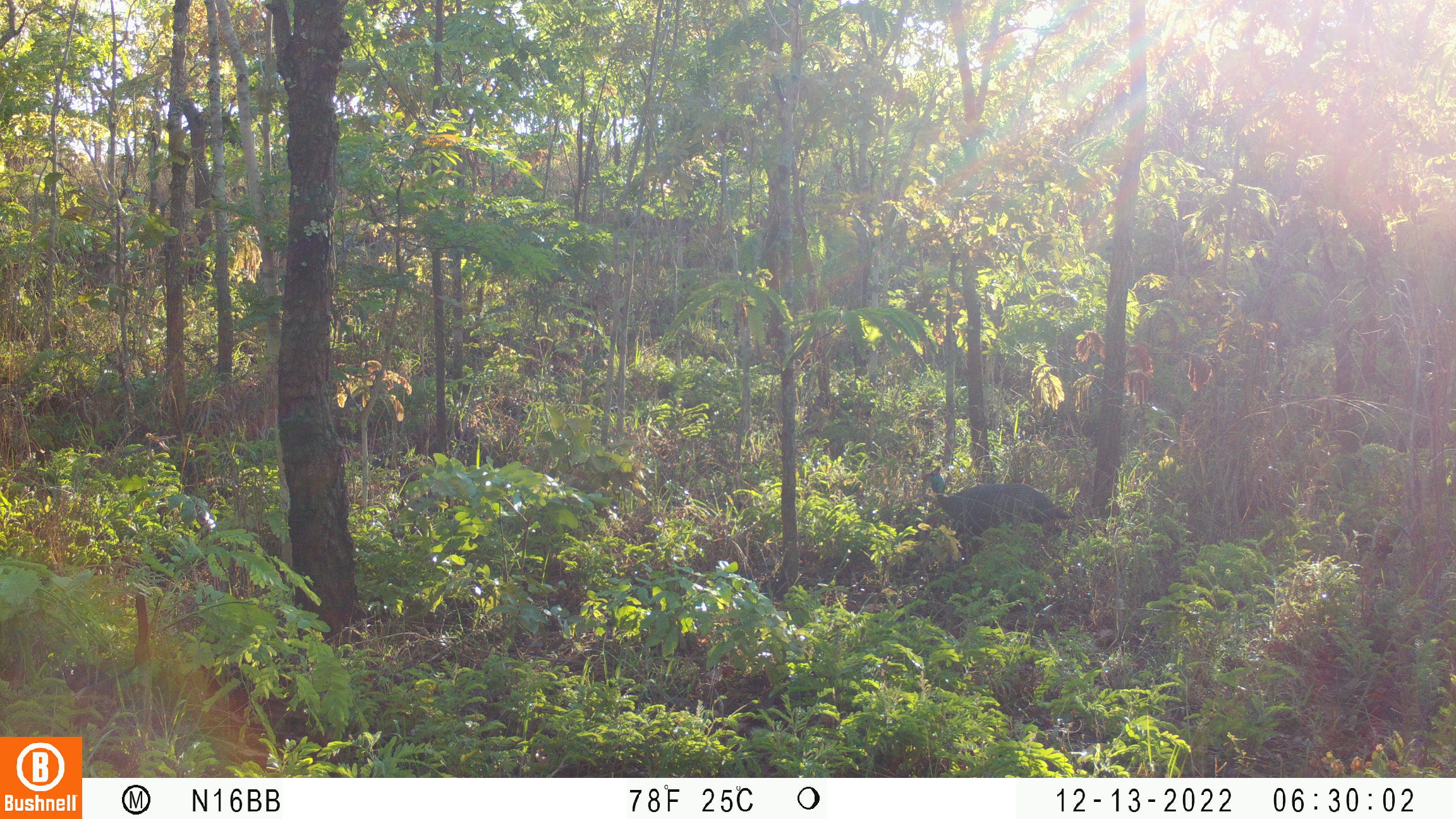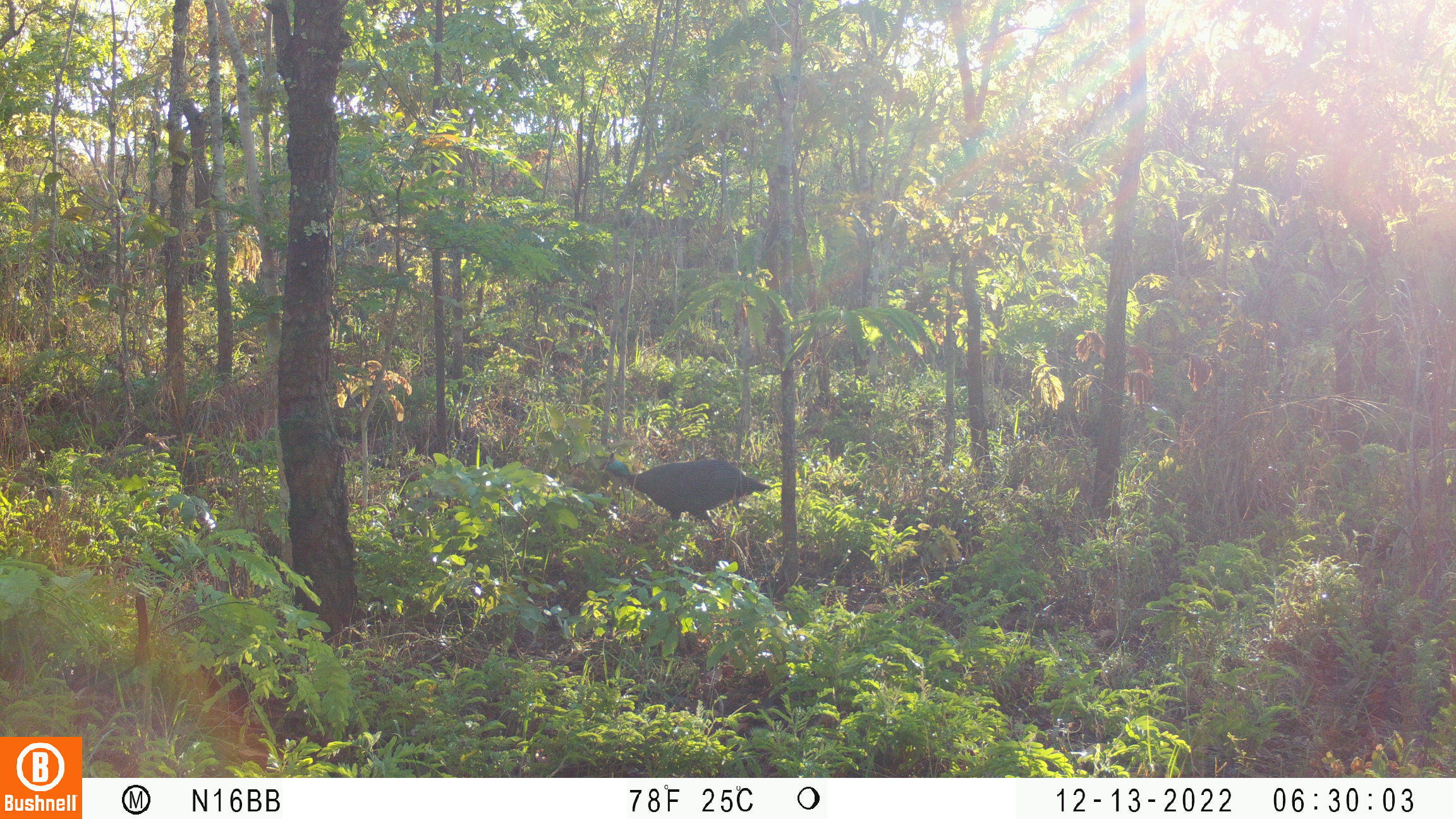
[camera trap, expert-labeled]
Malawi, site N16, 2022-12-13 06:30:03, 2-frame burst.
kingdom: Animalia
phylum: Chordata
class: Aves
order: Galliformes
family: Numididae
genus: Numida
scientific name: Numida meleagris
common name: helmeted guineafowl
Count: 1.